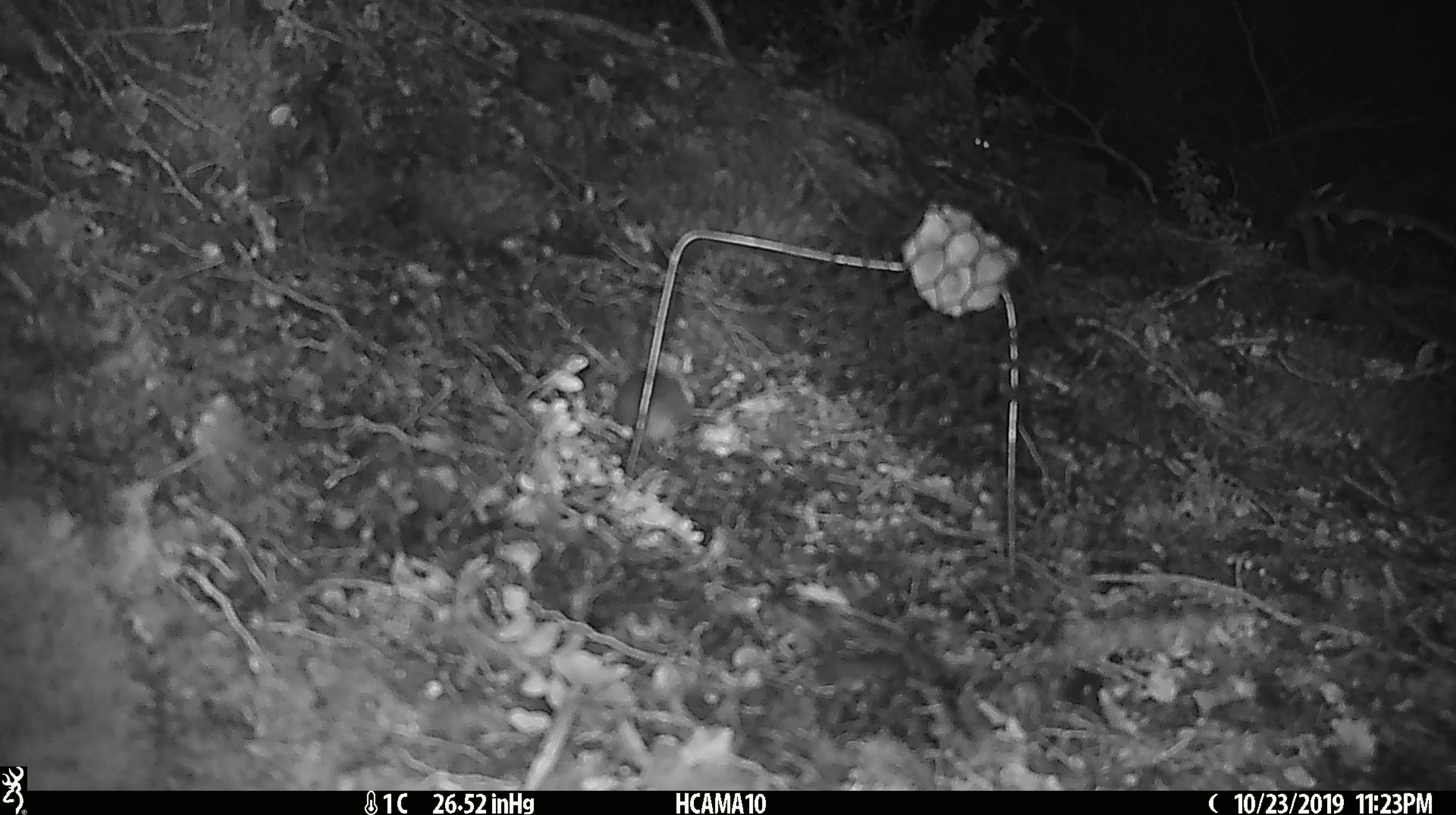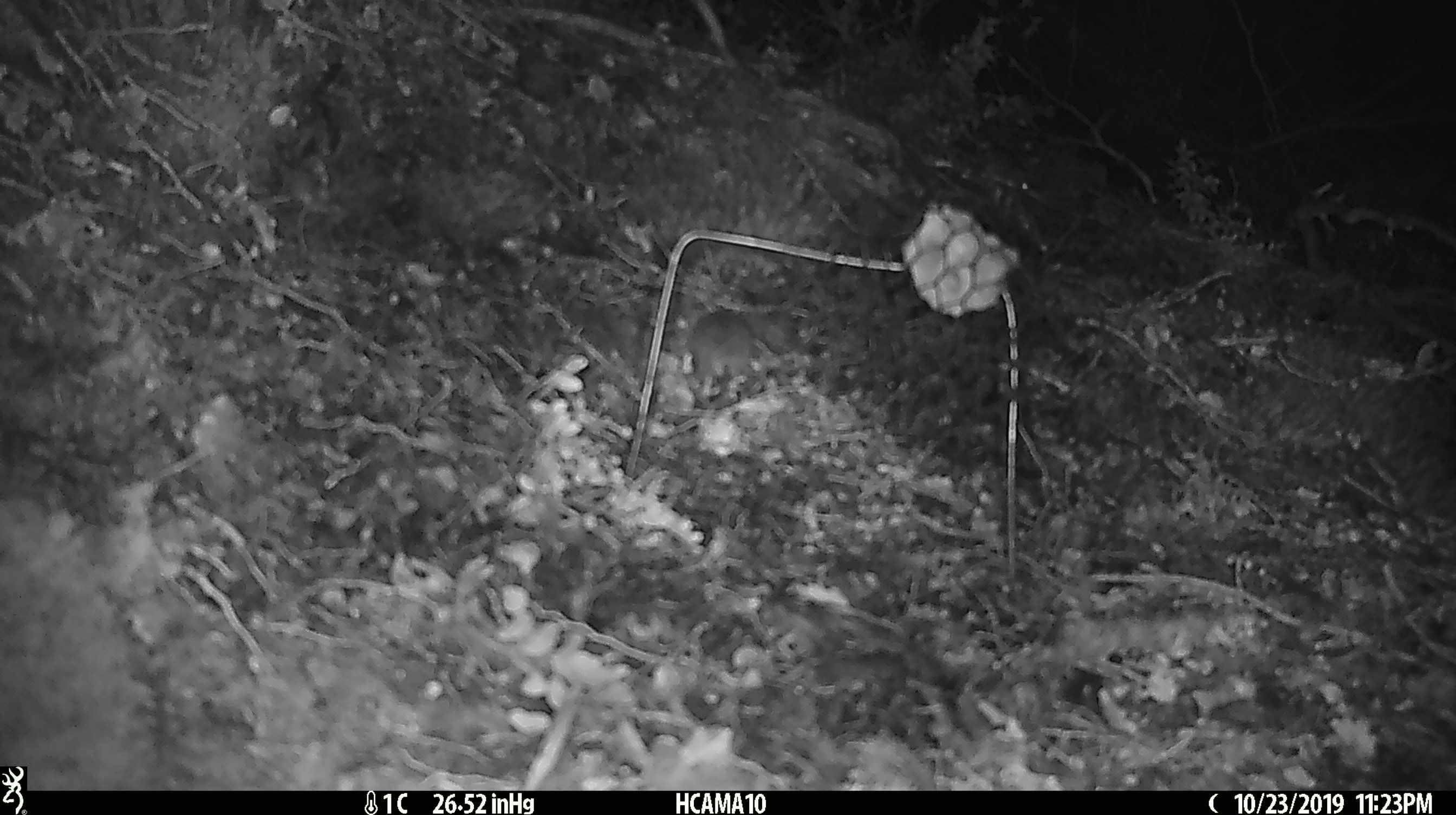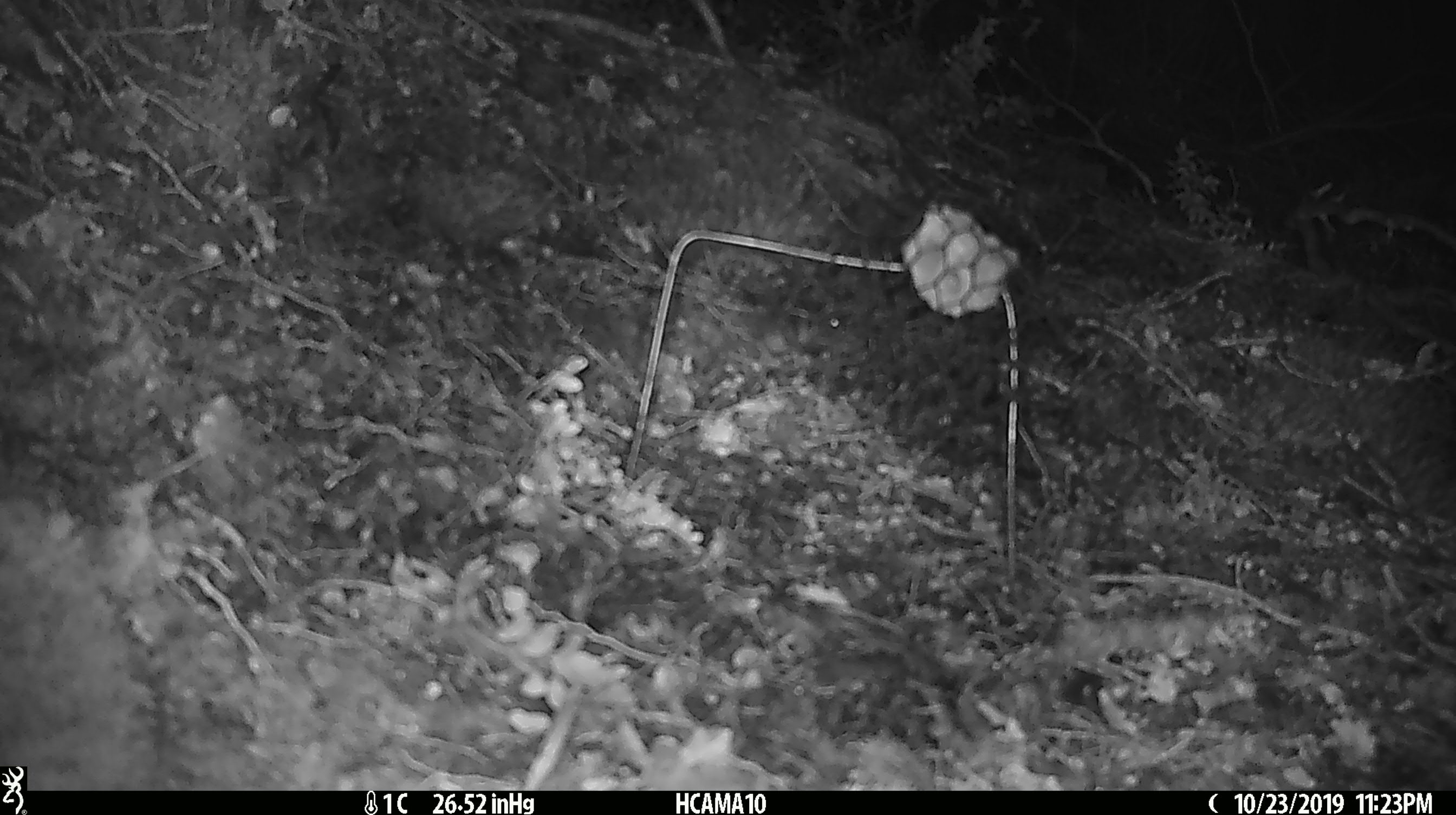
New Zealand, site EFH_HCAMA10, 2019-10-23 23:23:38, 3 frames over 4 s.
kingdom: Animalia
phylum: Chordata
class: Mammalia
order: Rodentia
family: Muridae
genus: Mus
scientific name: Mus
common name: mouse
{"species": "mouse (Mus)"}